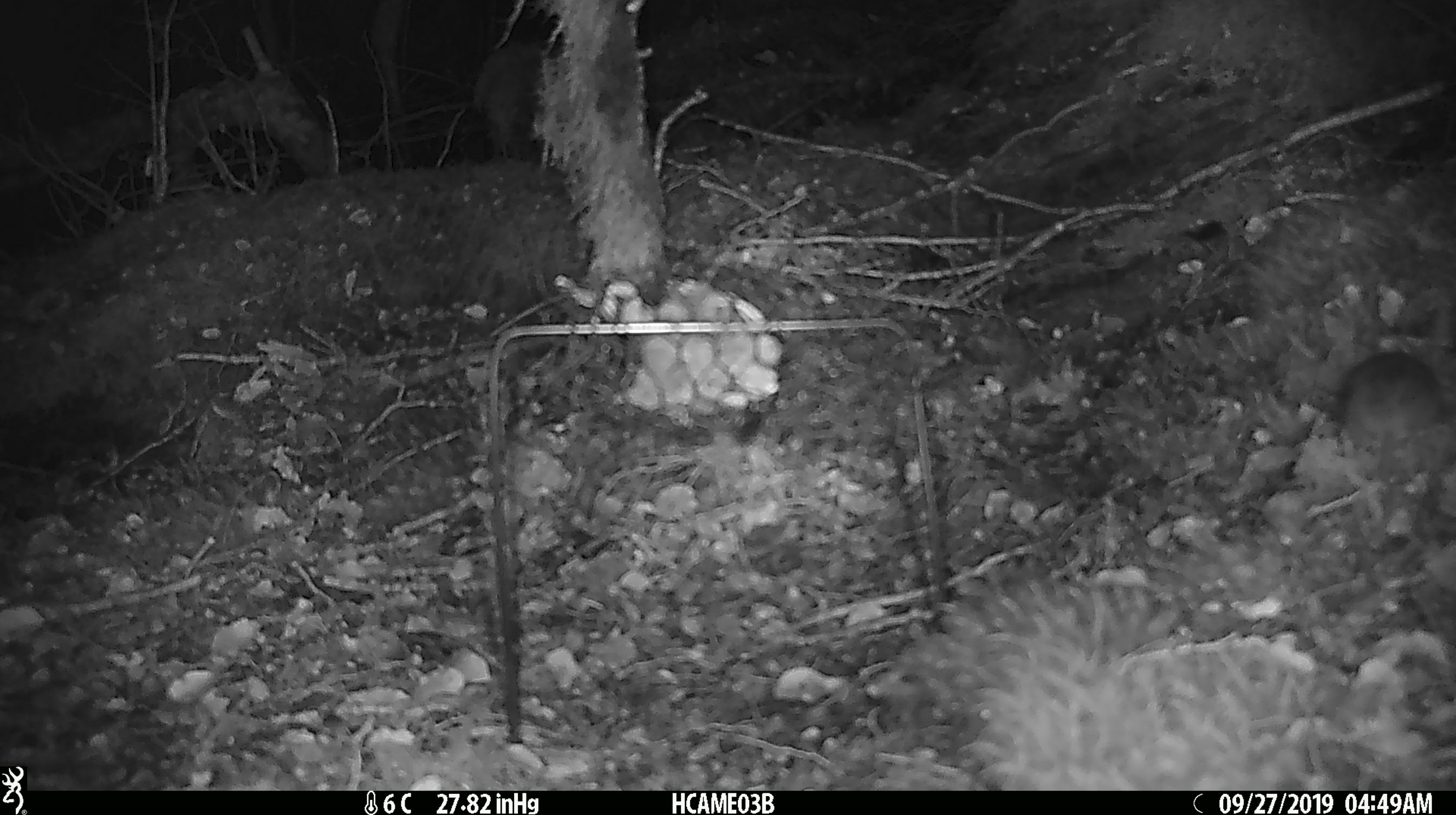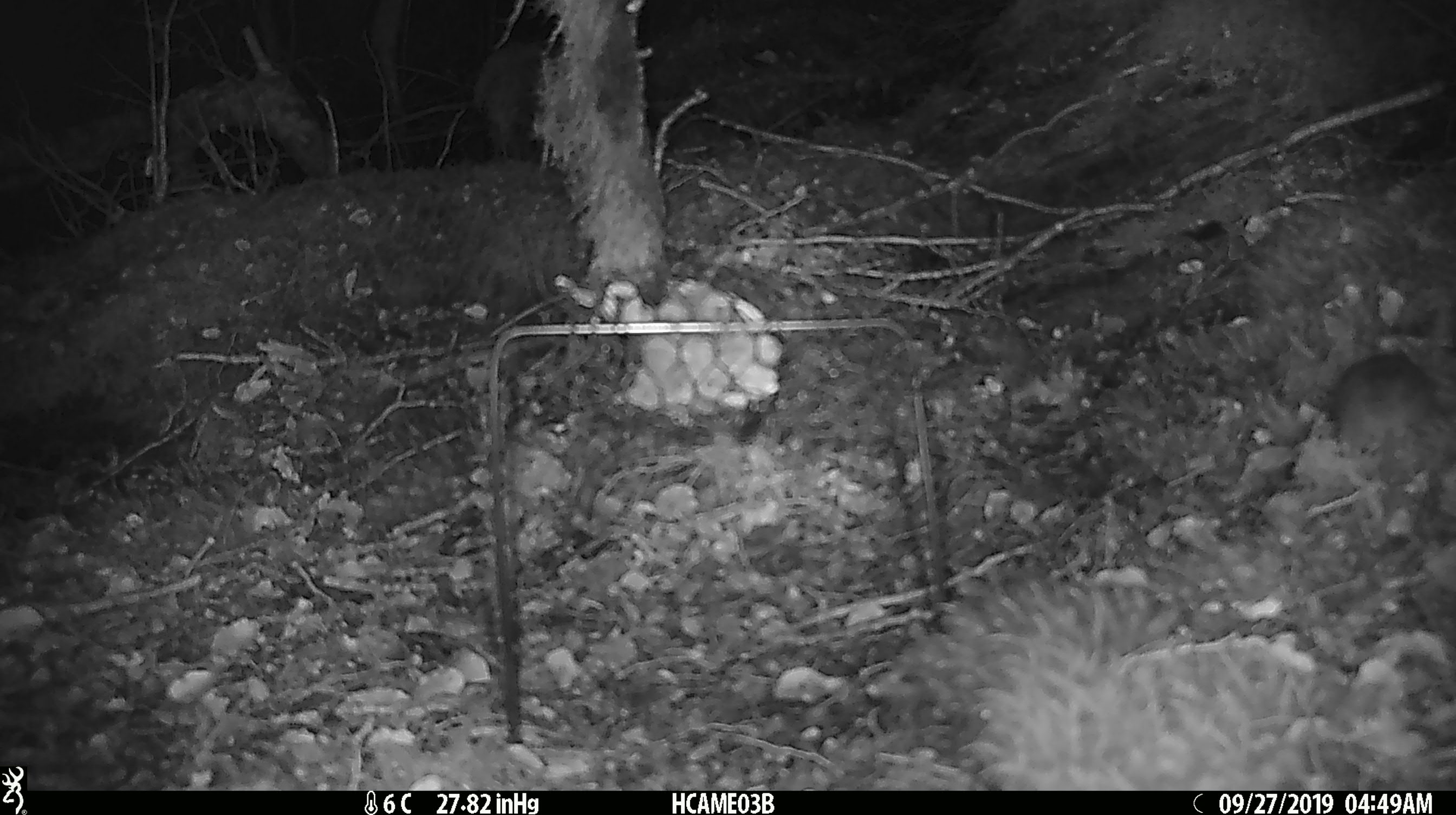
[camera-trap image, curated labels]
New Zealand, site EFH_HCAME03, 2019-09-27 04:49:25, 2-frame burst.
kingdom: Animalia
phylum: Chordata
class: Mammalia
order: Rodentia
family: Muridae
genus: Mus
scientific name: Mus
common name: mouse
Mouse (Mus).